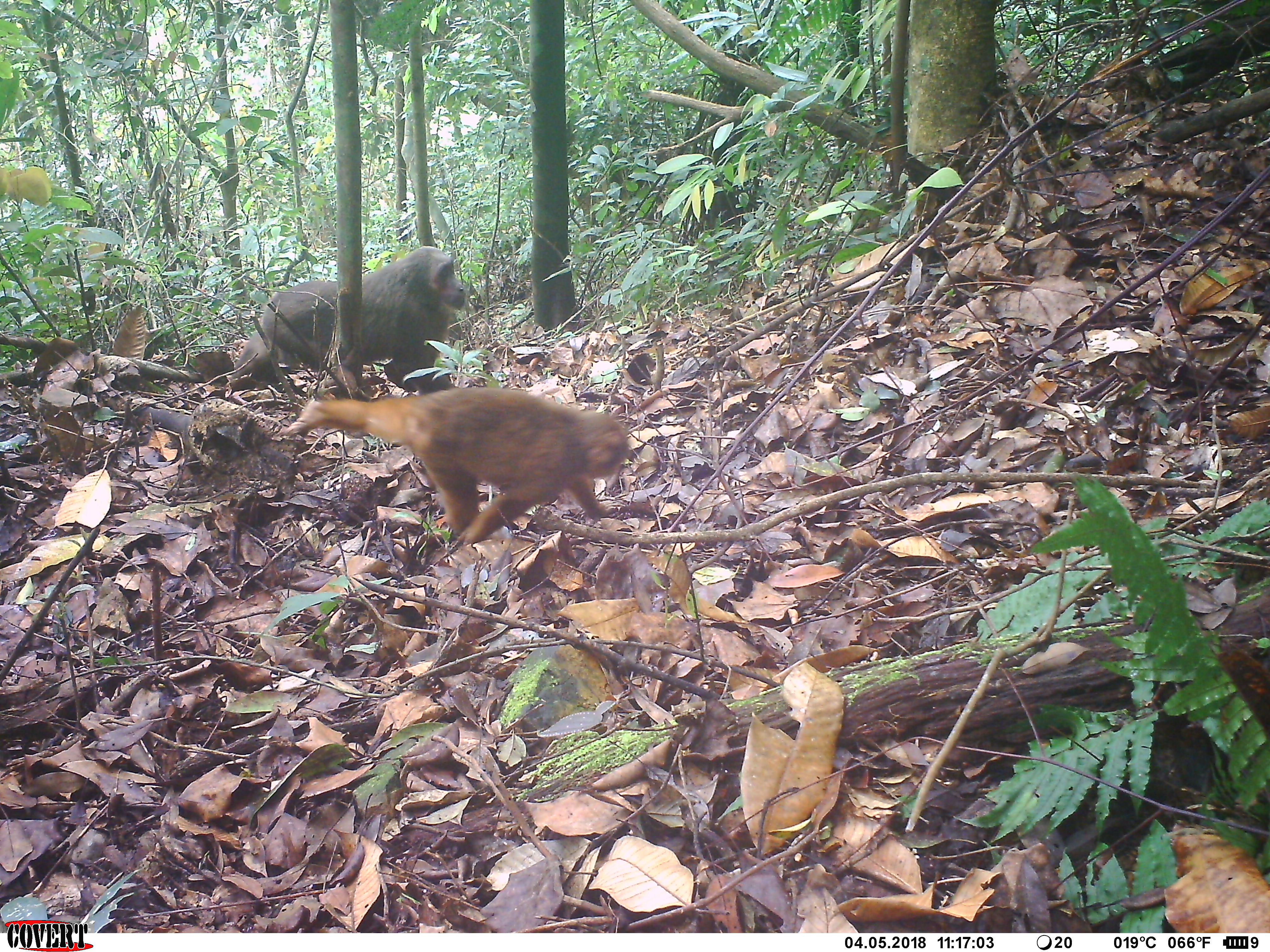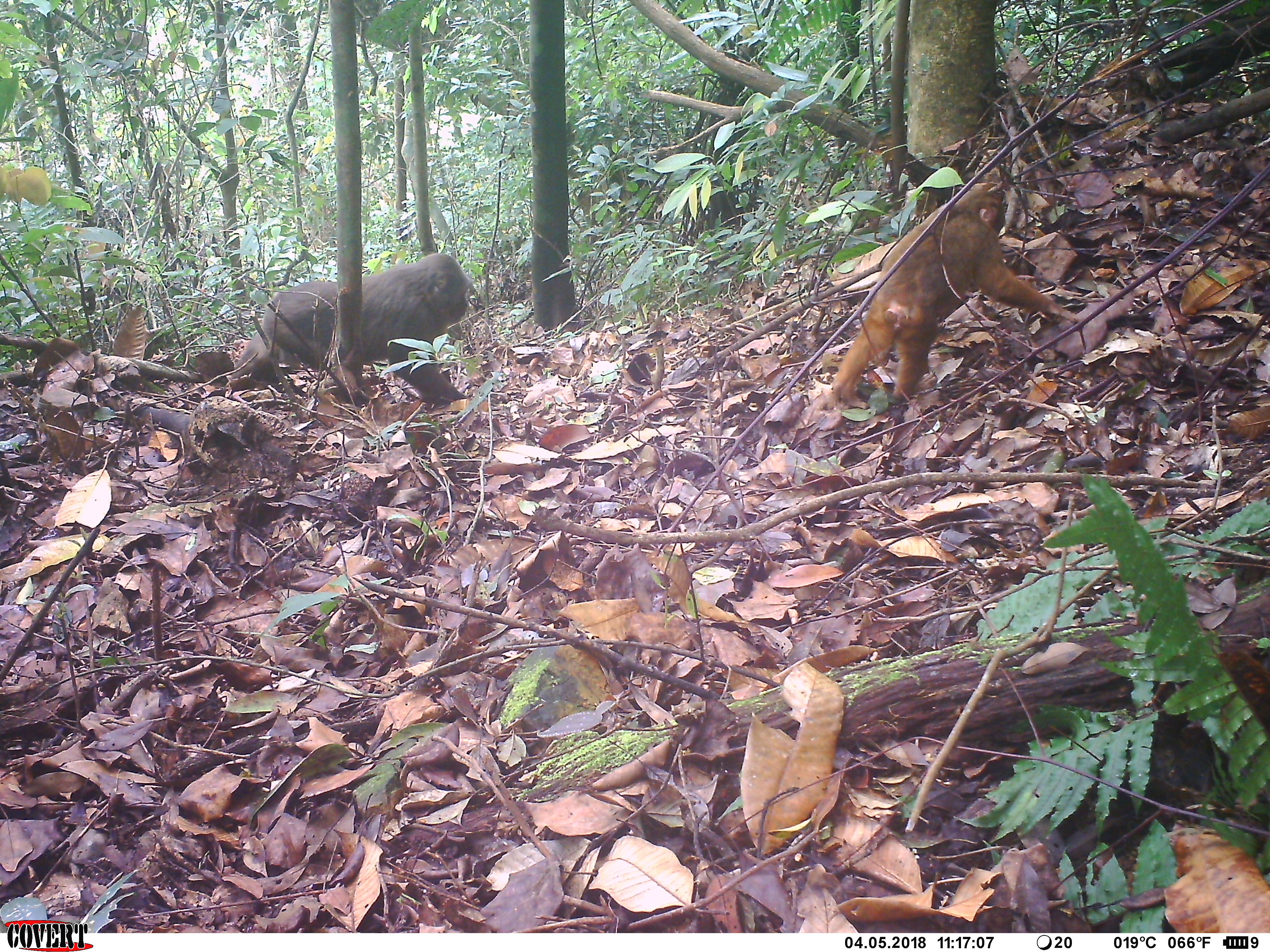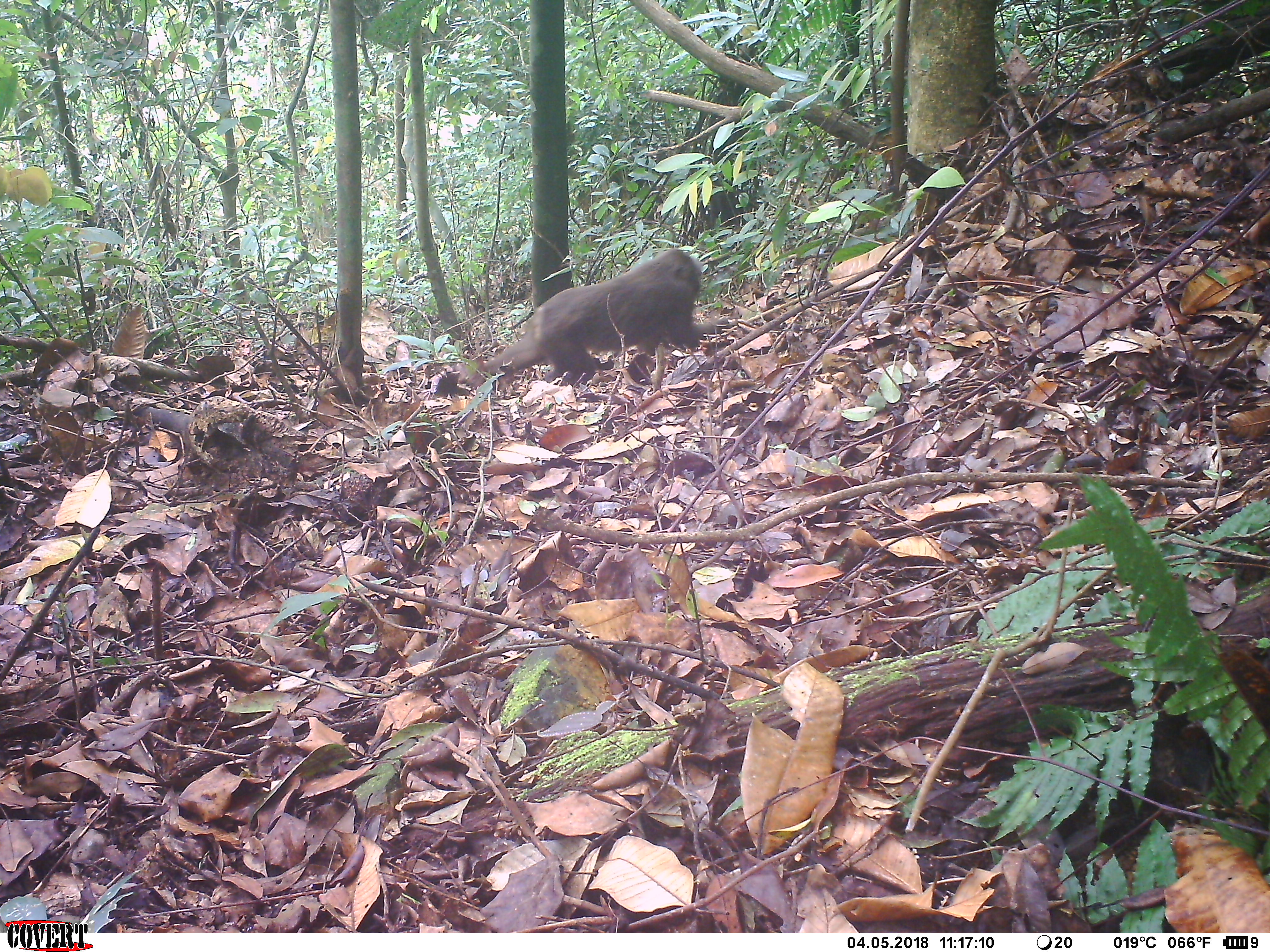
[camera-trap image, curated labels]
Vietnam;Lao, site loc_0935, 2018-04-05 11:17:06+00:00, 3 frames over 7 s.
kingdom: Animalia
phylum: Chordata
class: Mammalia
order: Primates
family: Cercopithecidae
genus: Macaca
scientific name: Macaca arctoides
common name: stump-tailed macaque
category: stump tailed macaque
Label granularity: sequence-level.